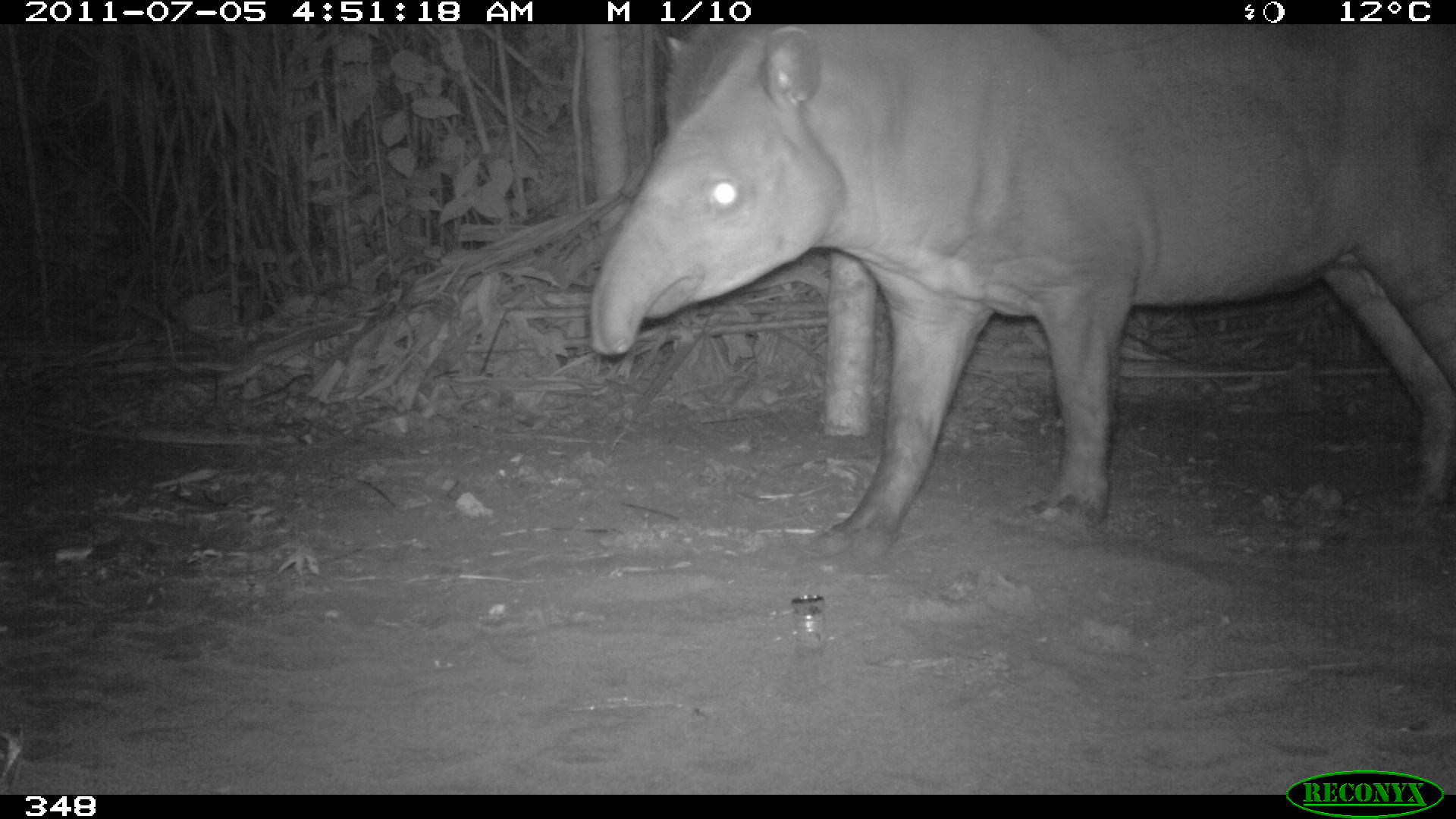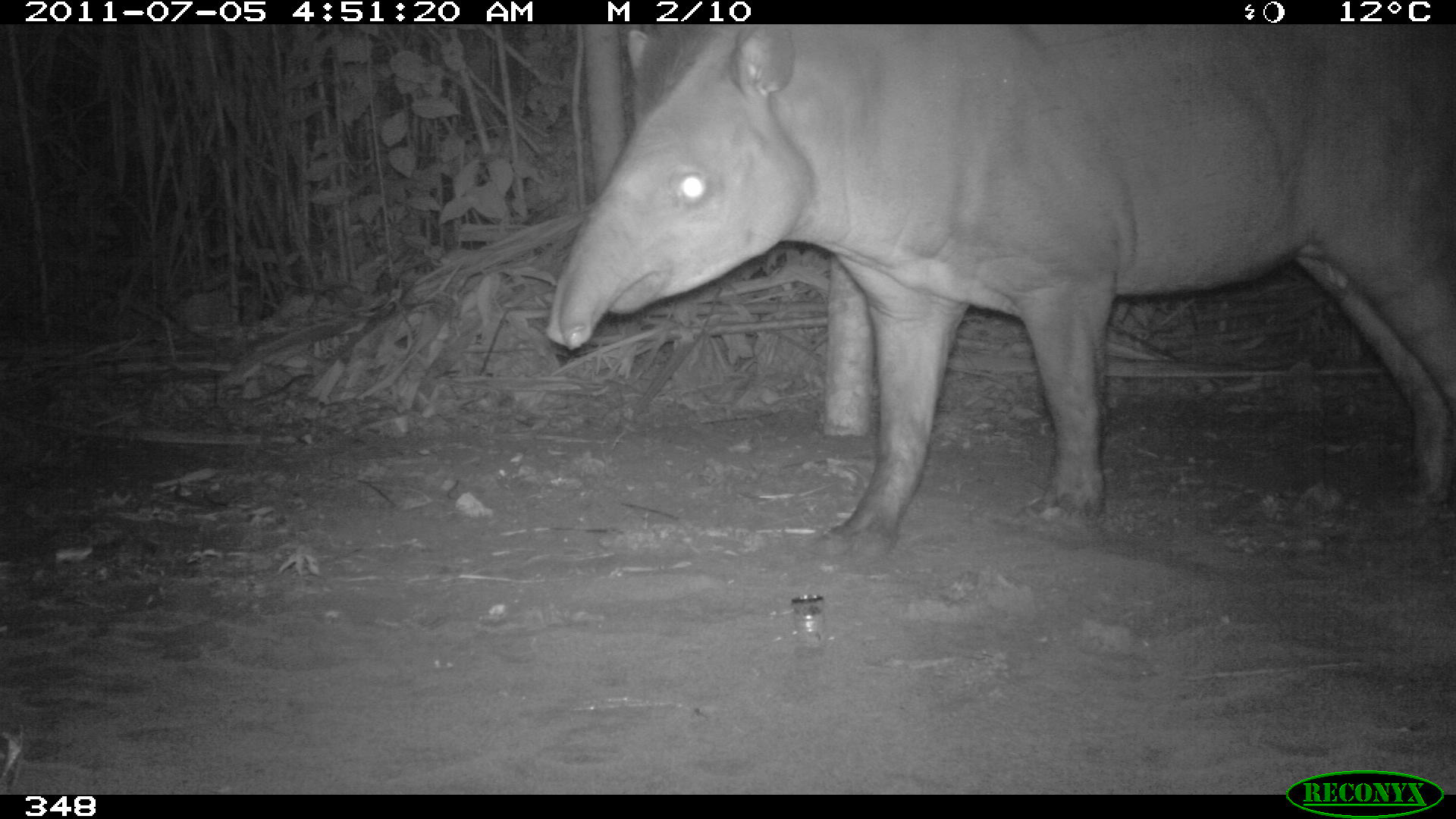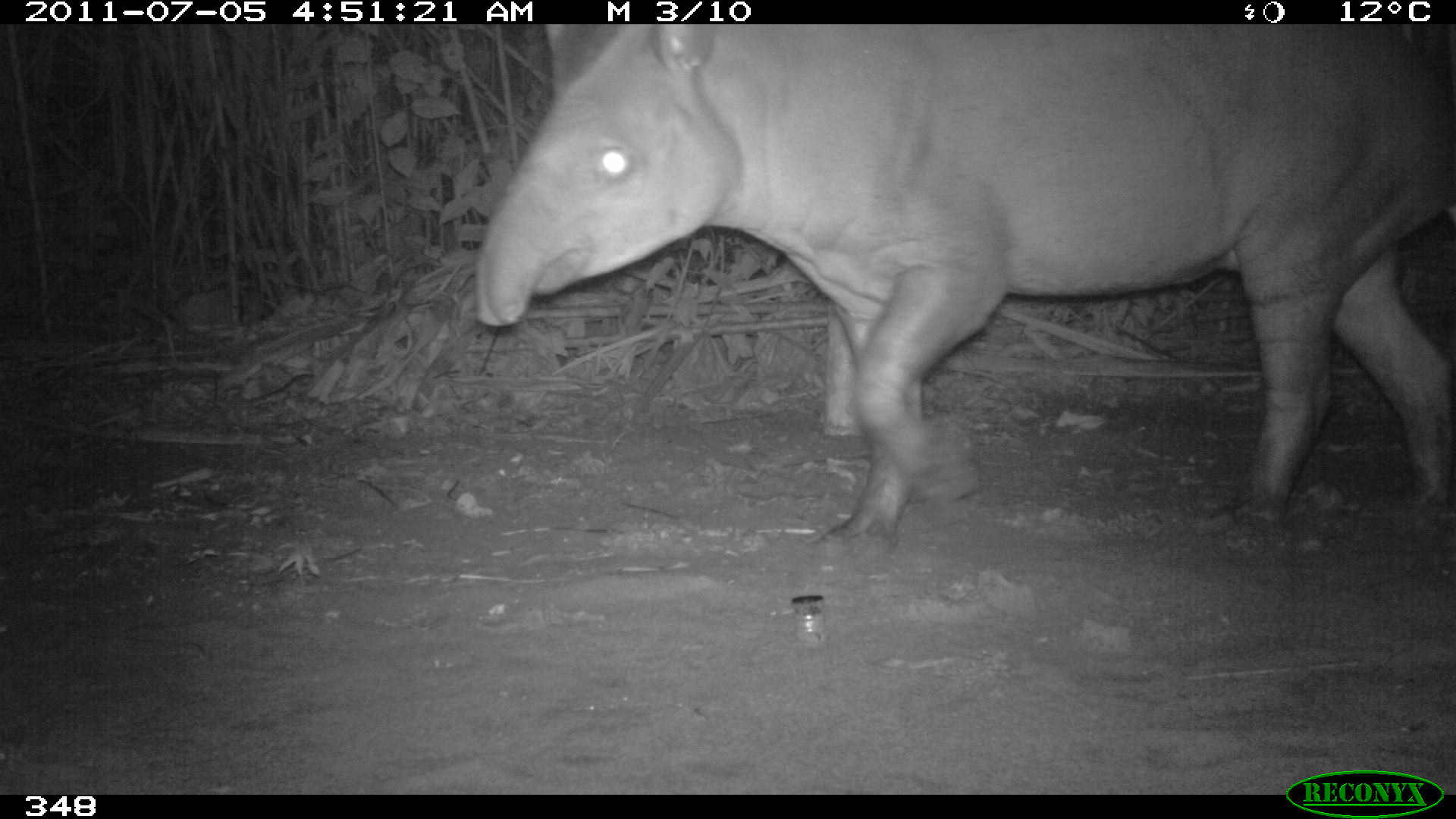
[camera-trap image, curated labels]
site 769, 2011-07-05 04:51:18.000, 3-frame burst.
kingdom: Animalia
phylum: Chordata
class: Mammalia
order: Perissodactyla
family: Tapiridae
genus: Tapirus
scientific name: Tapirus terrestris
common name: south american tapir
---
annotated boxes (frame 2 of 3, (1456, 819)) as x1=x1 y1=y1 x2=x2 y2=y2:
tapirus terrestris: x1=541 y1=23 x2=1456 y2=569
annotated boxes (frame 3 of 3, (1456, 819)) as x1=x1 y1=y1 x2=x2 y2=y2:
tapirus terrestris: x1=470 y1=23 x2=1456 y2=561